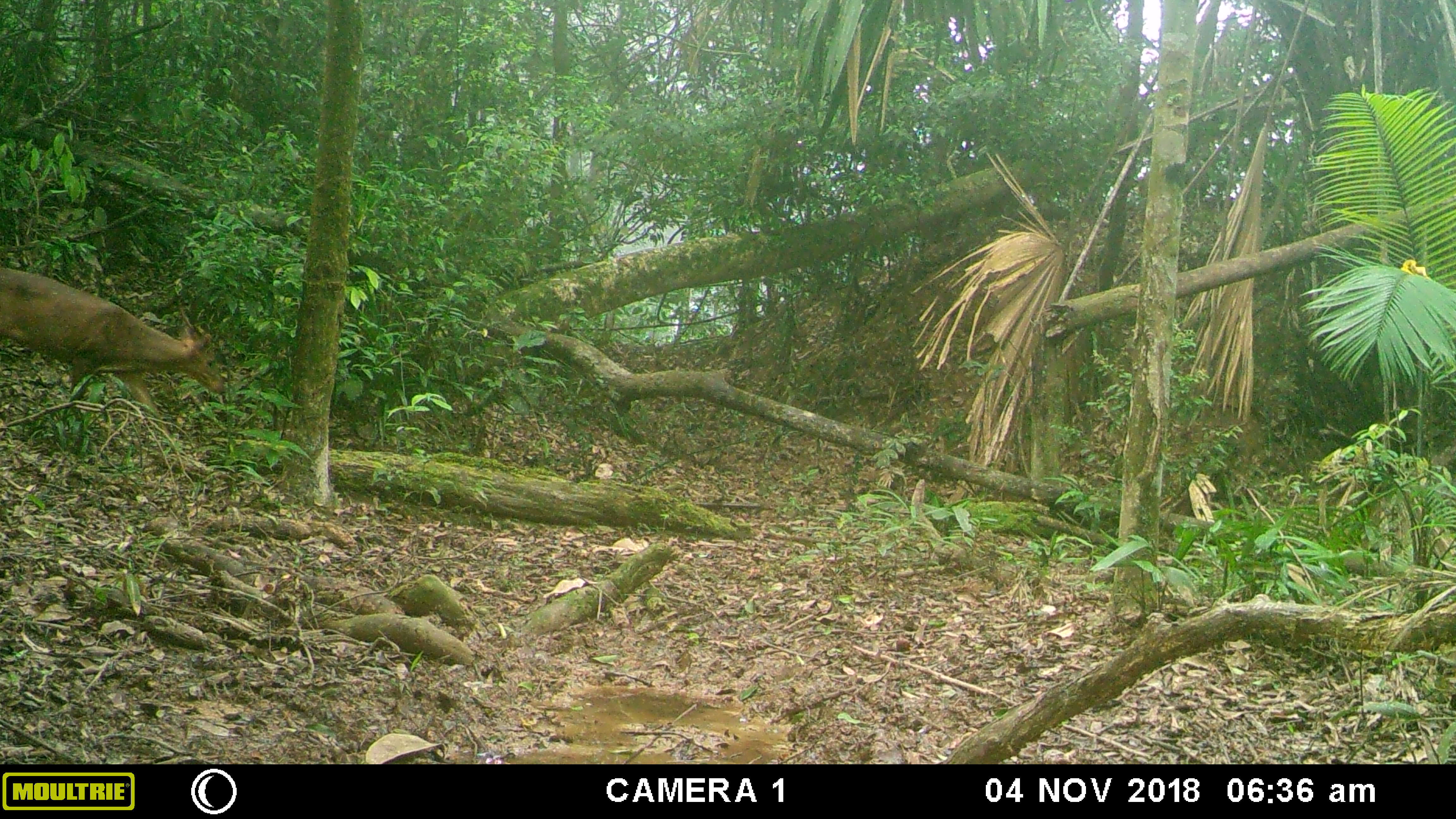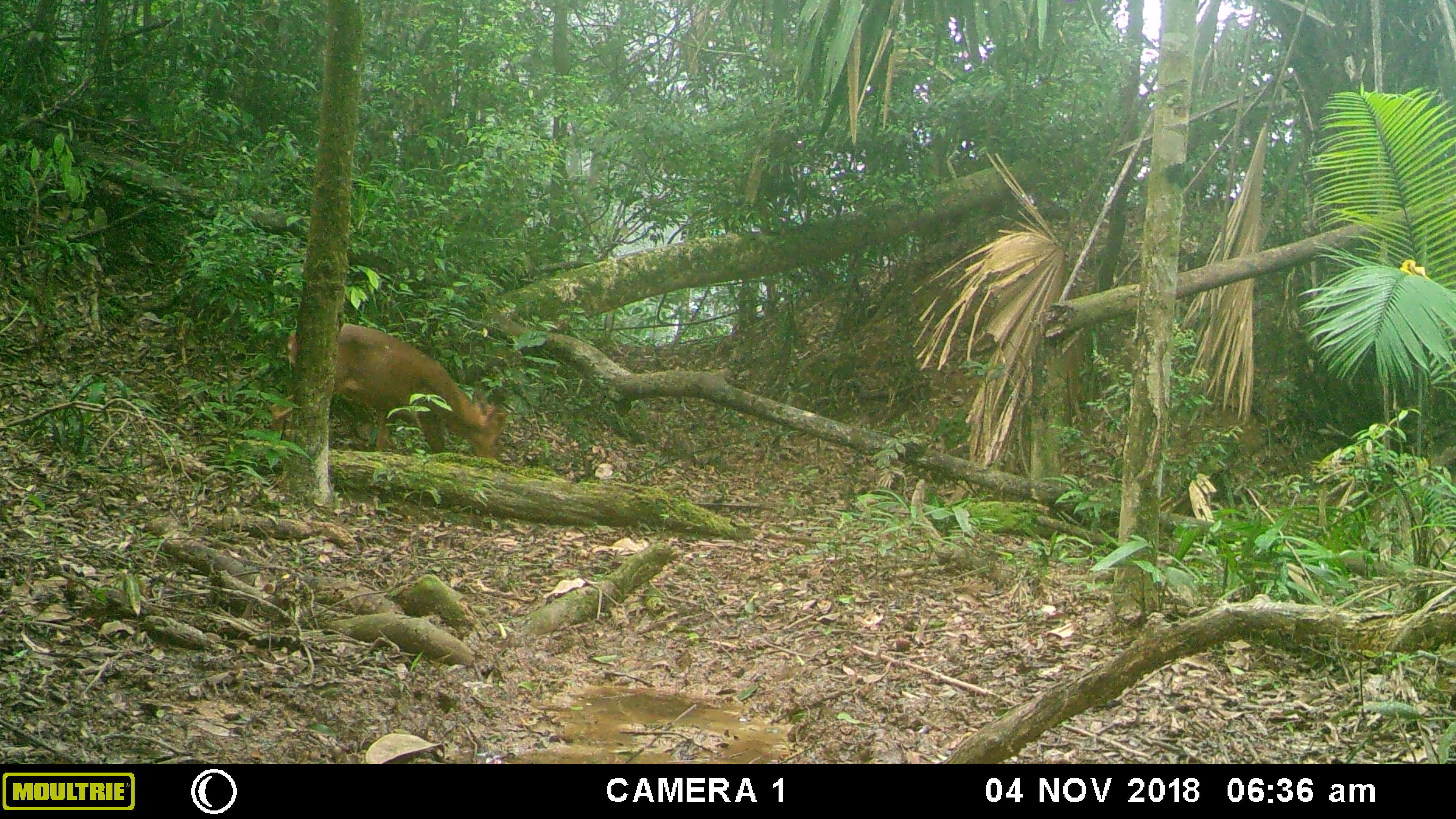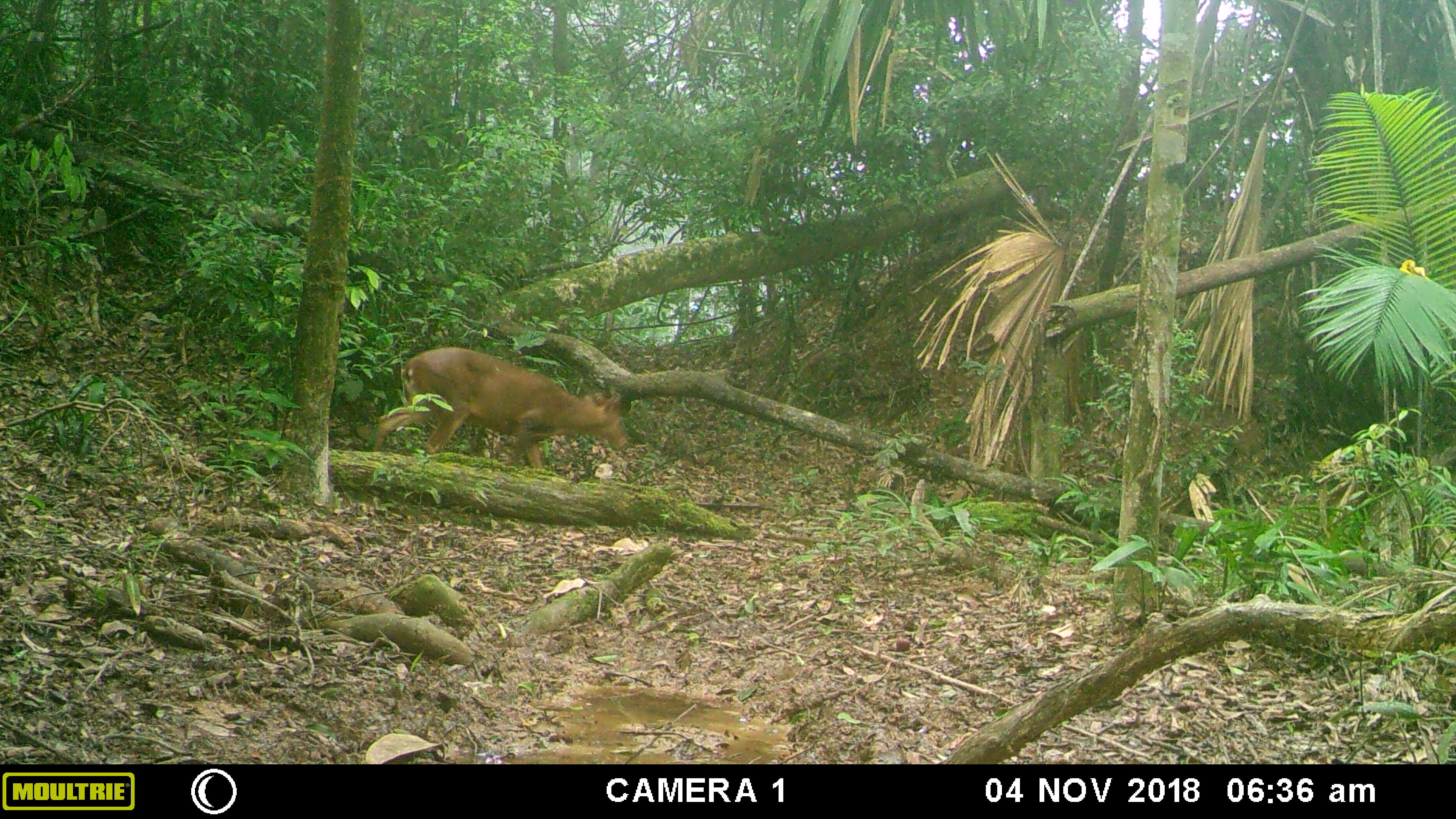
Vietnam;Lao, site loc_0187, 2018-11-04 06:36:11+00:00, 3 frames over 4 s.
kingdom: Animalia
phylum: Chordata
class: Mammalia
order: Artiodactyla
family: Cervidae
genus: Muntiacus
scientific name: Muntiacus vuquangensis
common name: large-antlered muntjac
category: large antlered muntjac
Large antlered muntjac (large-antlered muntjac) (Muntiacus vuquangensis). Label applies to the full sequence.